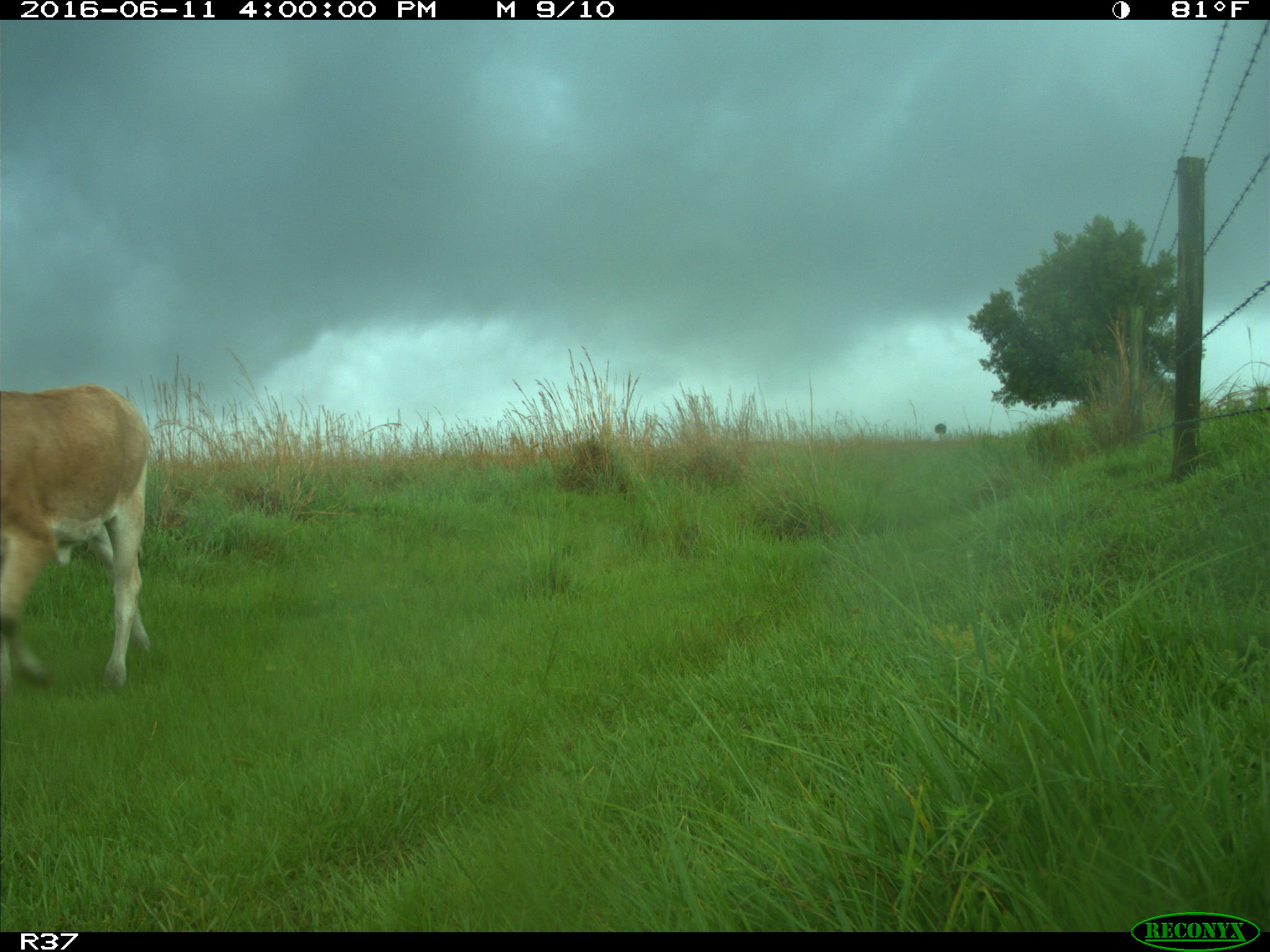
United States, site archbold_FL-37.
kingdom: Animalia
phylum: Chordata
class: Mammalia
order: Artiodactyla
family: Bovidae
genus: Bos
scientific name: Bos taurus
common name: domestic cow